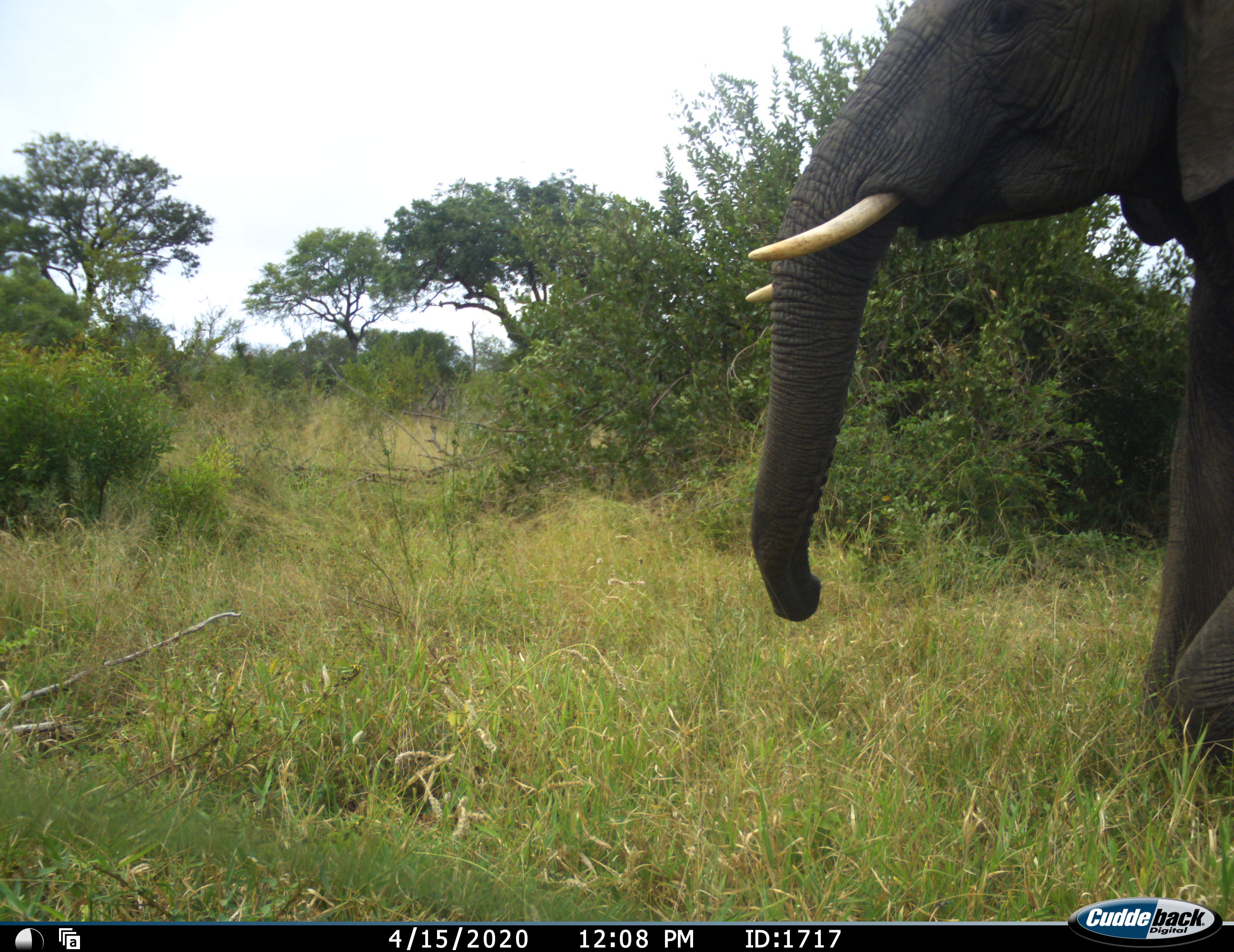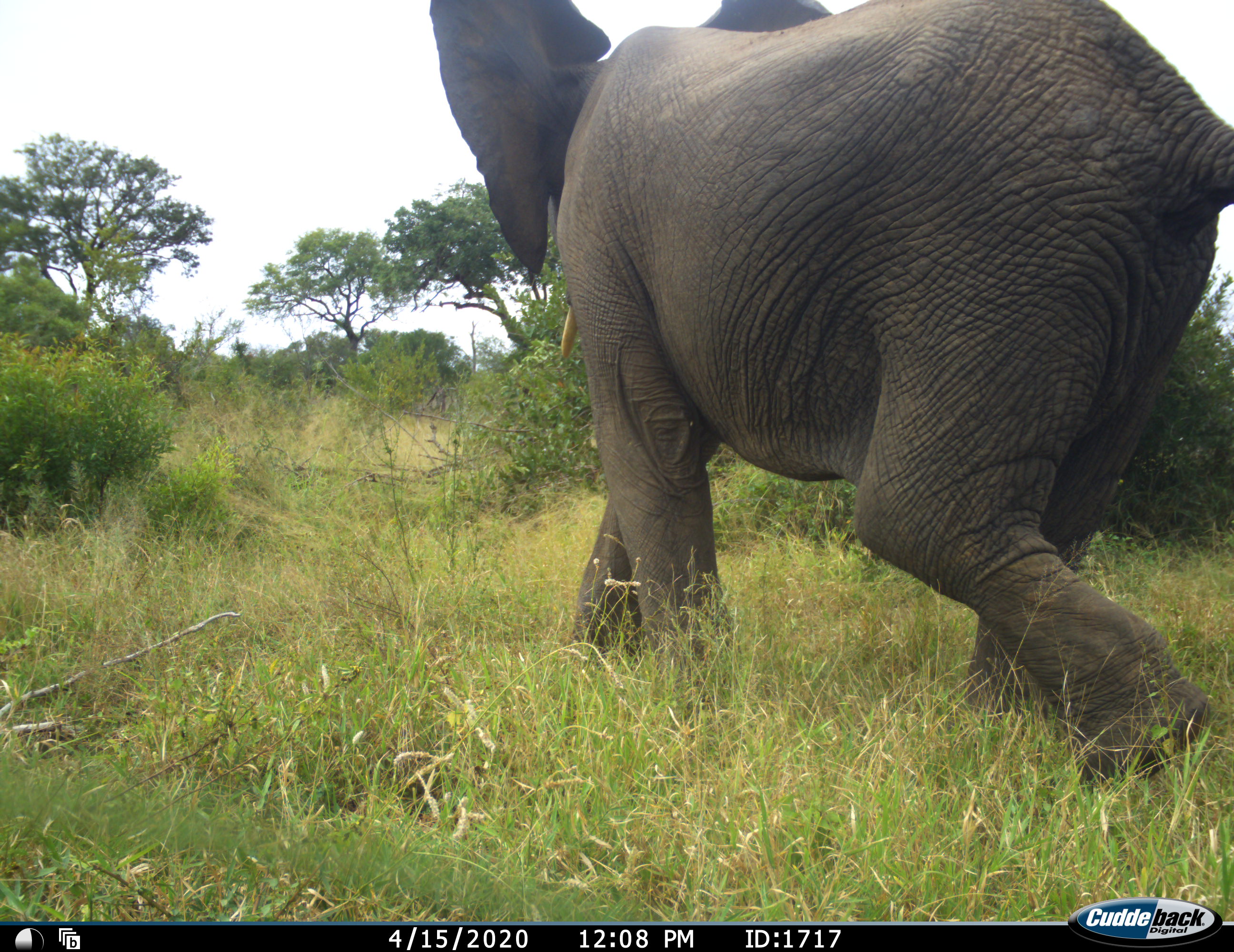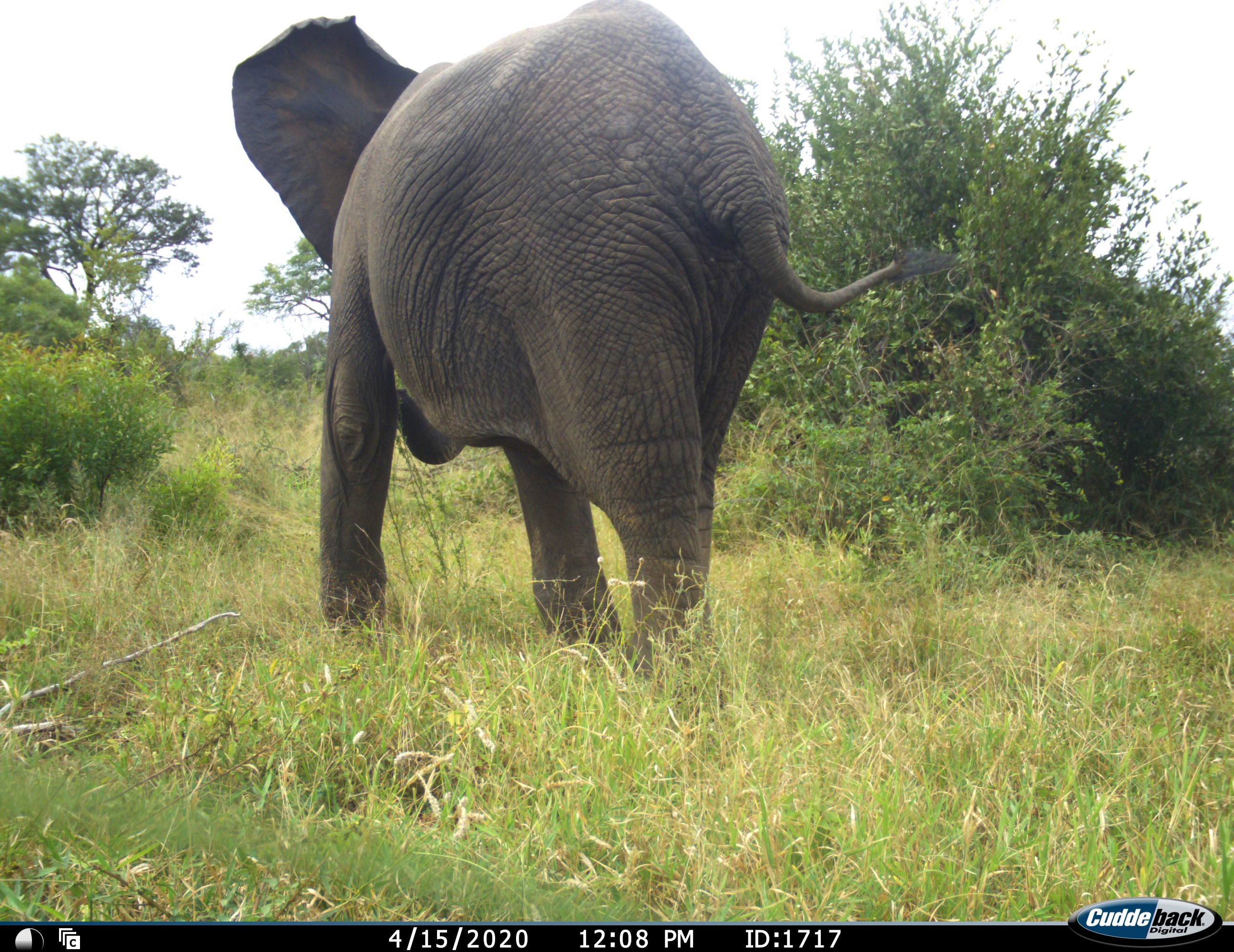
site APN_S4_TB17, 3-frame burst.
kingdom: Animalia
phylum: Chordata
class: Mammalia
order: Proboscidea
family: Elephantidae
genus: Loxodonta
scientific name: Loxodonta africana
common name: african bush elephant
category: elephant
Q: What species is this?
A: Elephant (african bush elephant) (Loxodonta africana).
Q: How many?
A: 1.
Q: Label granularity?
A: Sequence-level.